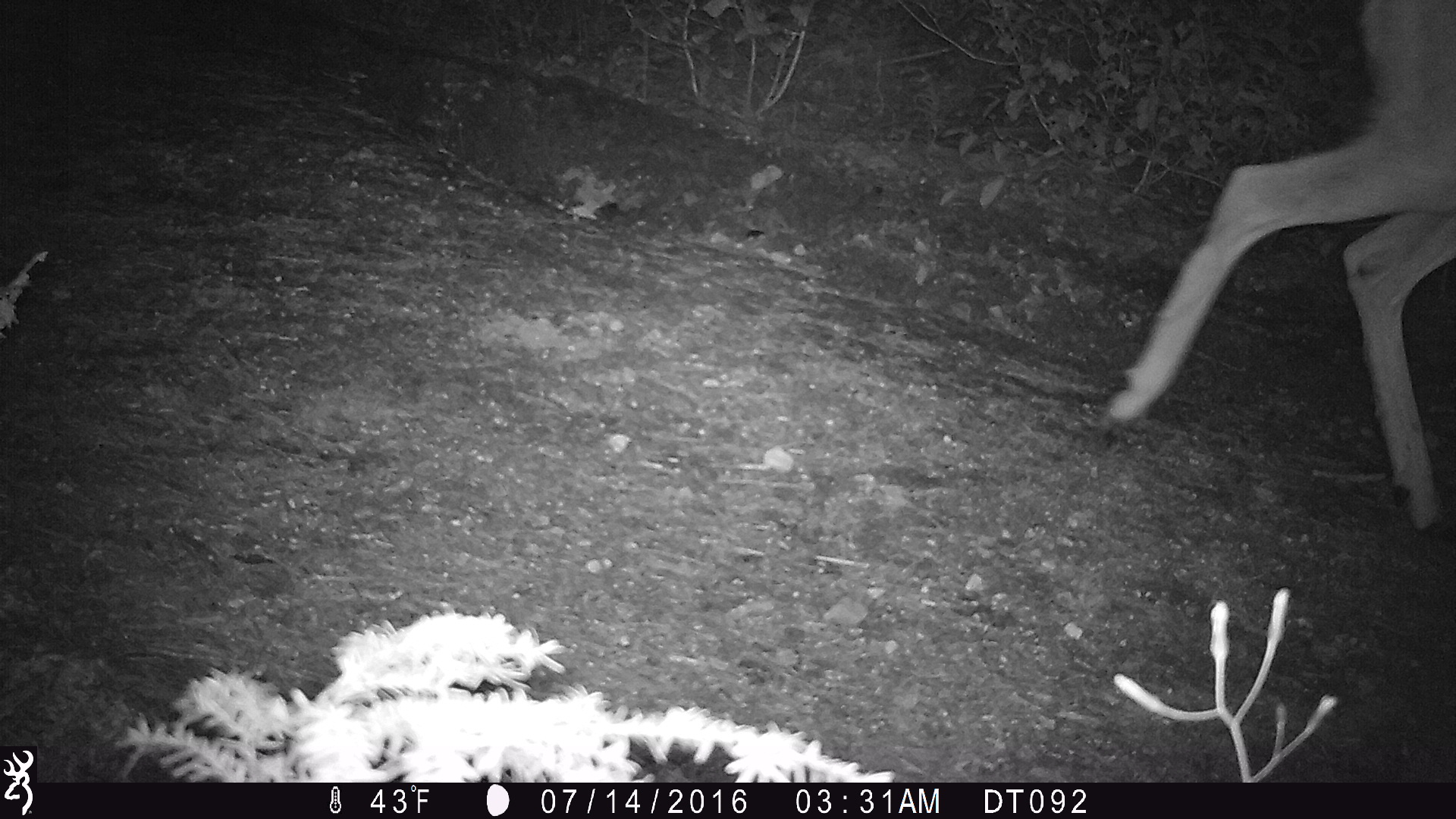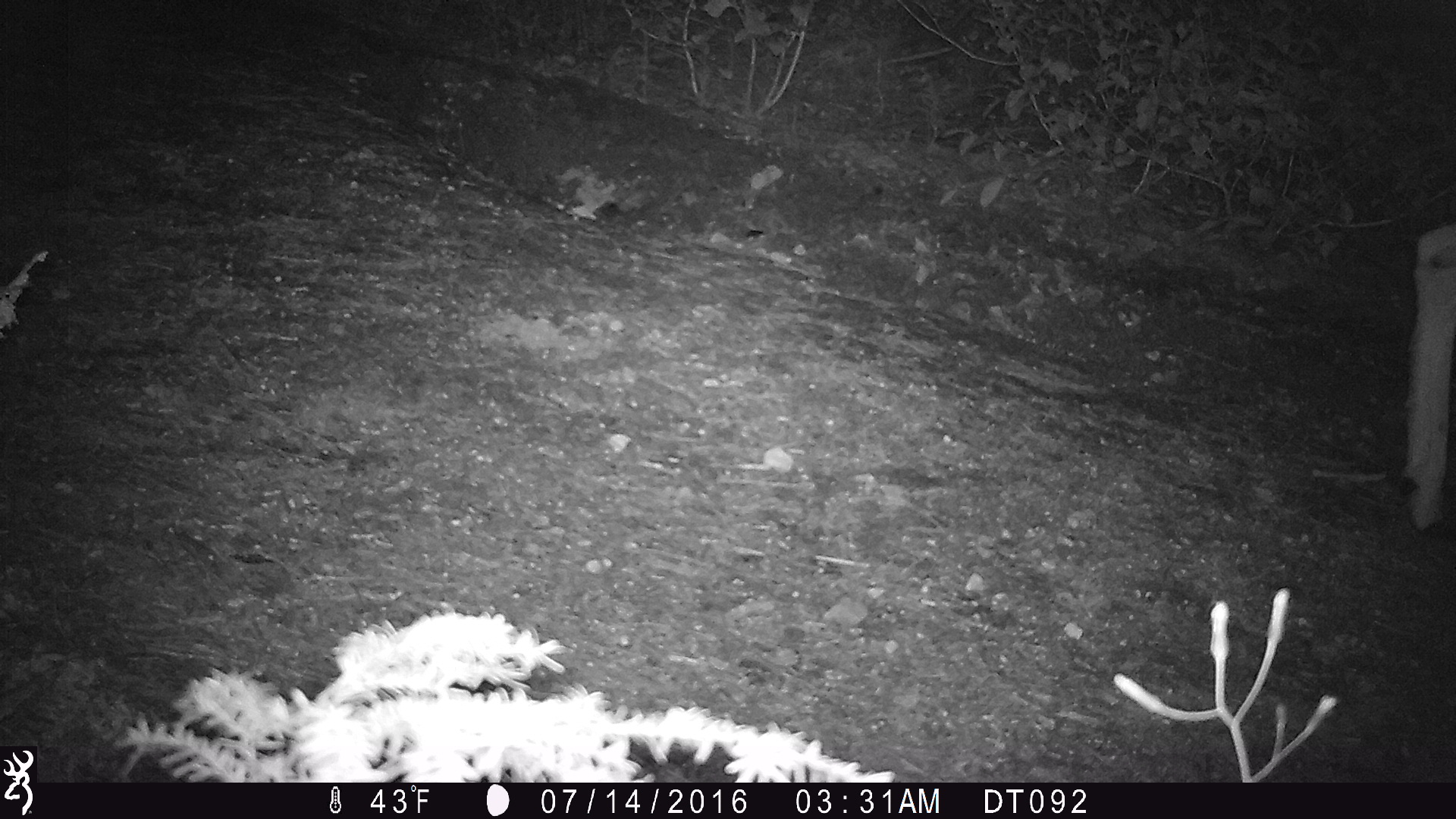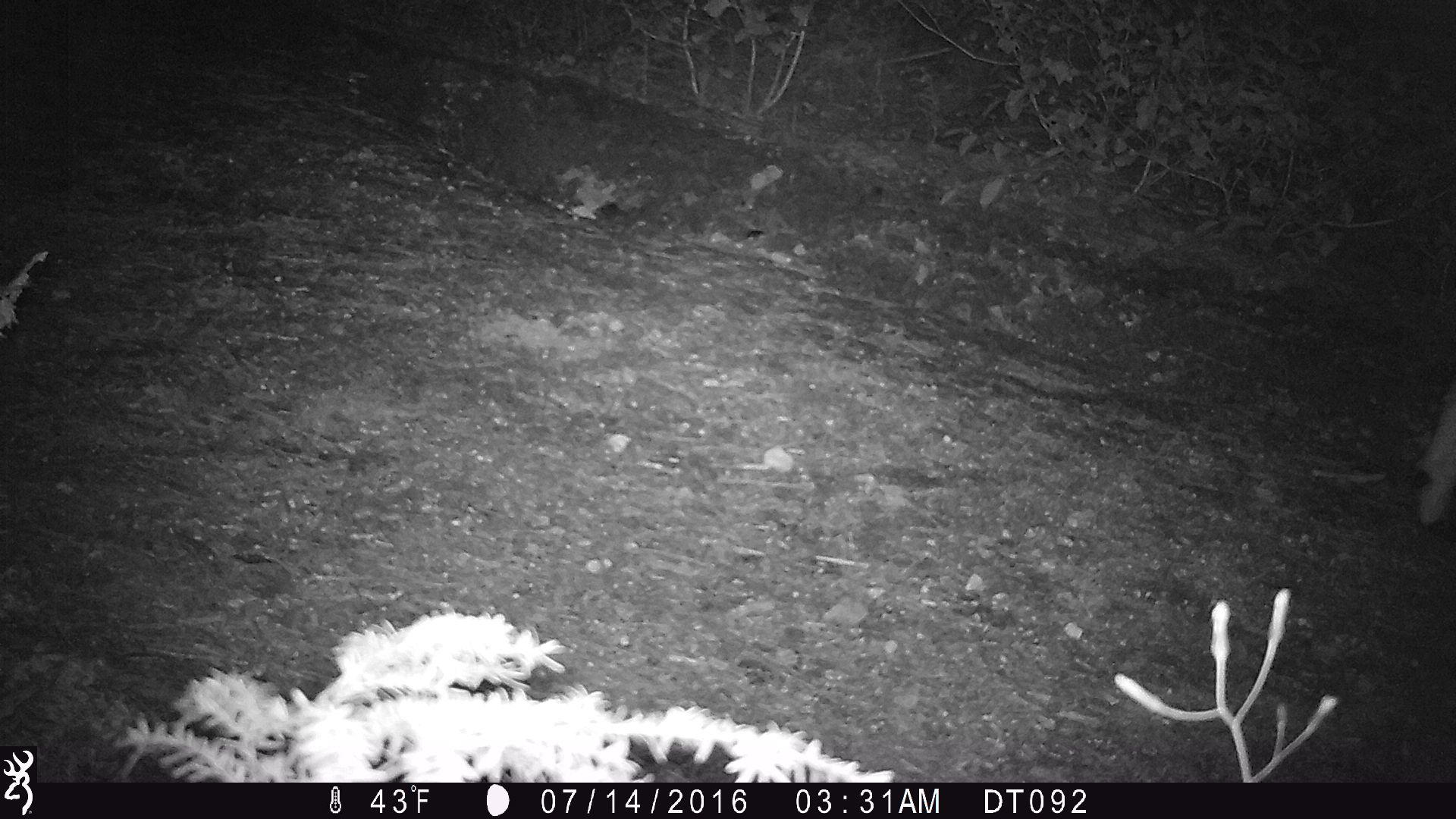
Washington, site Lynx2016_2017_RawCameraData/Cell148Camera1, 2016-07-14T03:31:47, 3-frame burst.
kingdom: Animalia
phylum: Chordata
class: Mammalia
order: Artiodactyla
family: Cervidae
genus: Odocoileus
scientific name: Odocoileus hemionus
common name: mule deer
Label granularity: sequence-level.